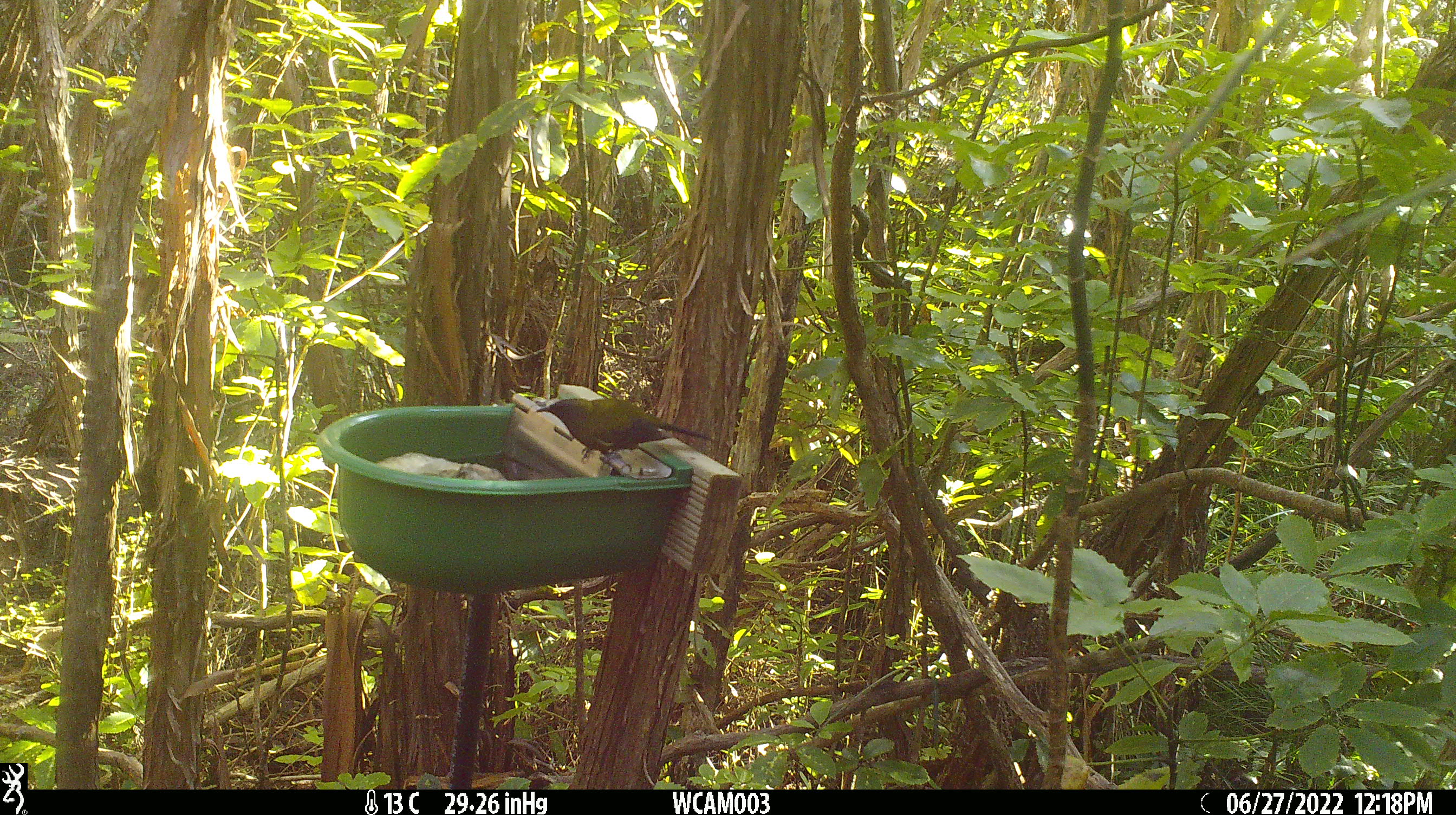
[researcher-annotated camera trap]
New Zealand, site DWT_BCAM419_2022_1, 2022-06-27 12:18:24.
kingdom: Animalia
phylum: Chordata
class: Aves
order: Passeriformes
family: Meliphagidae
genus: Anthornis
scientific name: Anthornis melanura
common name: new zealand bellbird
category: bellbird